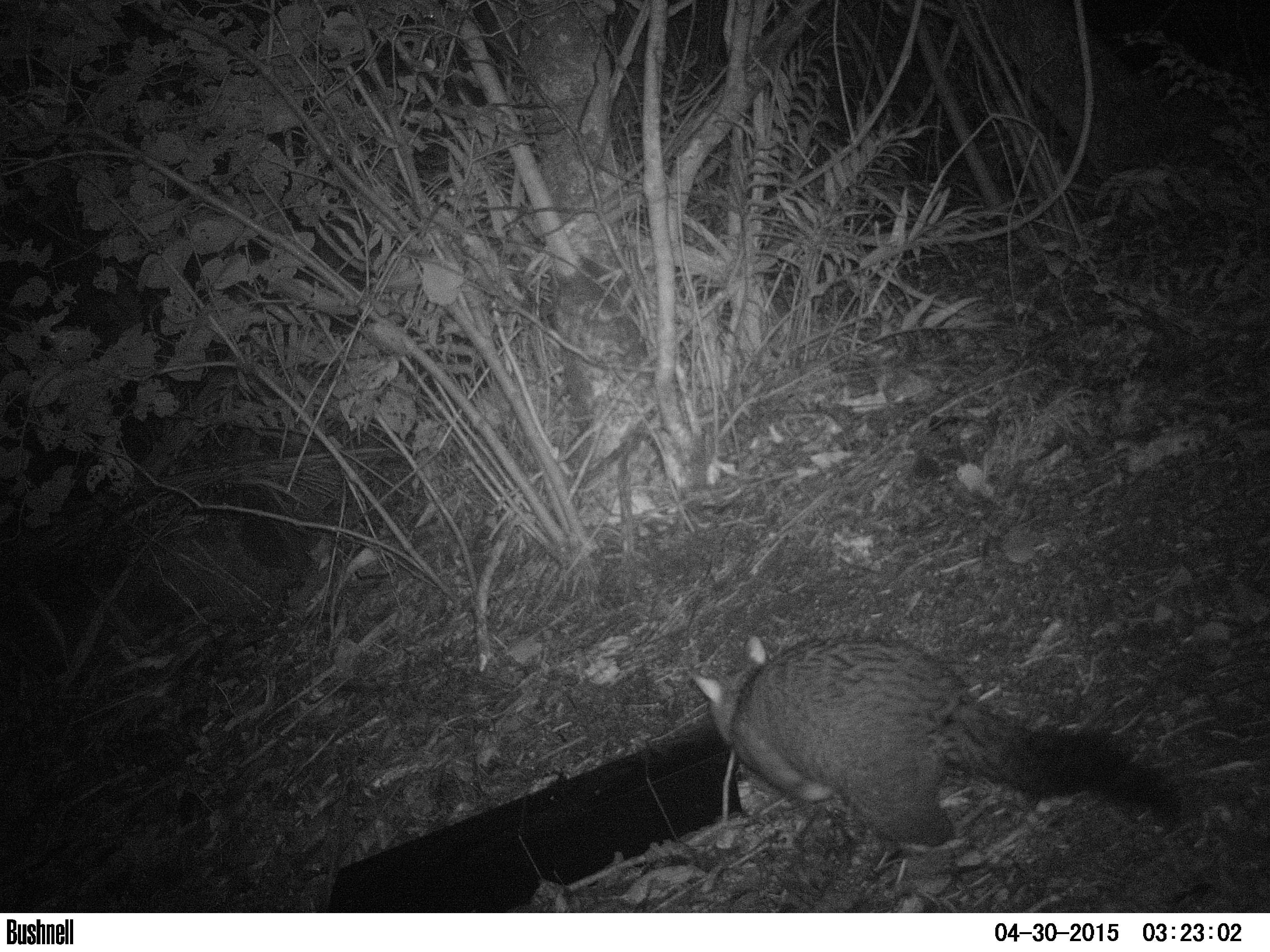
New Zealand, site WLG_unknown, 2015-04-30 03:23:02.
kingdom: Animalia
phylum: Chordata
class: Mammalia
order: Diprotodontia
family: Phalangeridae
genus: Trichosurus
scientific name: Trichosurus vulpecula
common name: common brushtail possum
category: possum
Possum (common brushtail possum) (Trichosurus vulpecula).